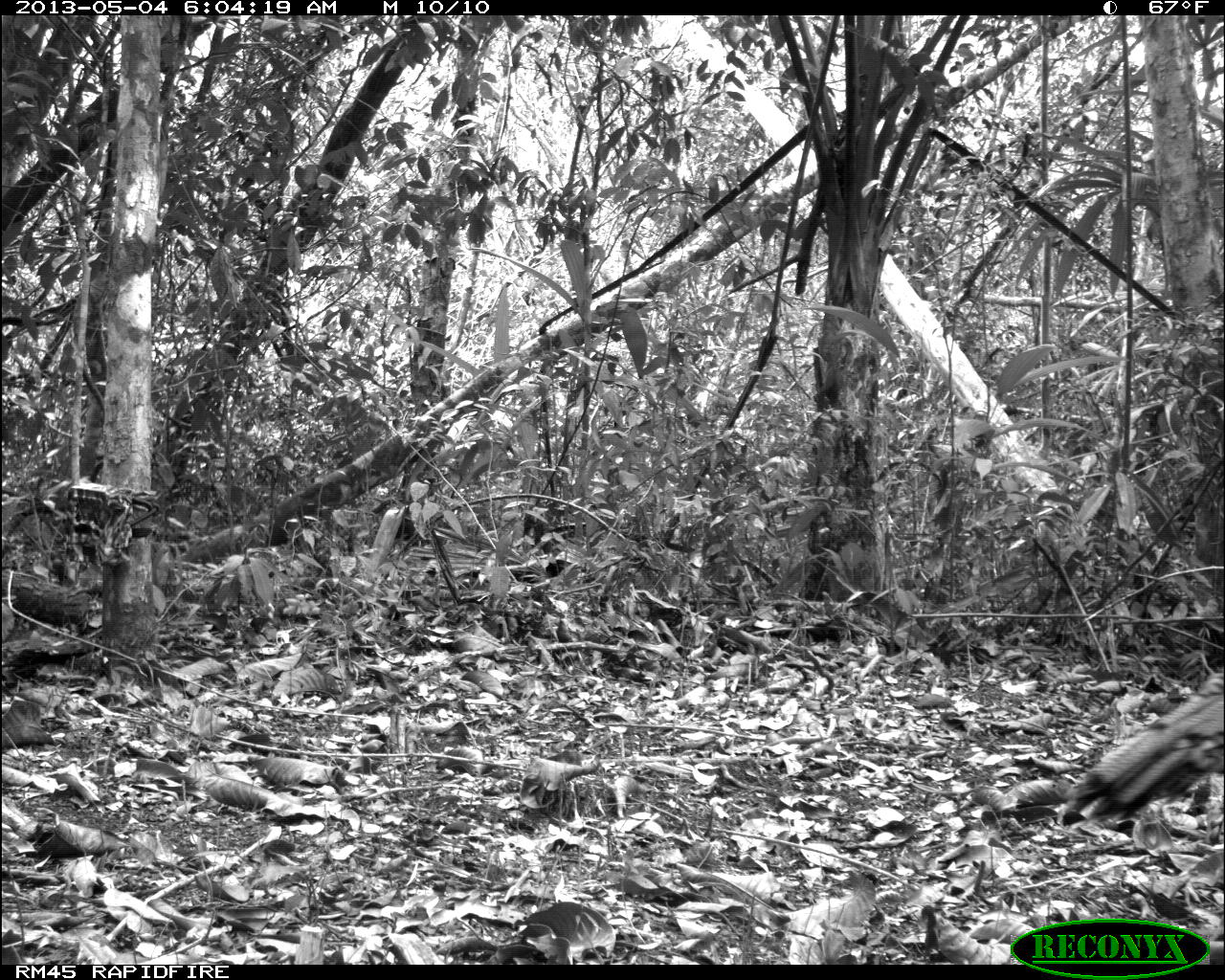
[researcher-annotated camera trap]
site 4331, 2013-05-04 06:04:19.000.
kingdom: Animalia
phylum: Chordata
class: Aves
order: Galliformes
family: Phasianidae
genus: Meleagris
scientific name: Meleagris ocellata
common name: ocellated turkey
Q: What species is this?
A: Meleagris ocellata (ocellated turkey).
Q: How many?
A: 1.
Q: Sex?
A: Female.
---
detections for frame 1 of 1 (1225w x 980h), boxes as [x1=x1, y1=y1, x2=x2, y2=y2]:
meleagris ocellata: [x1=1060, y1=664, x2=1223, y2=824]